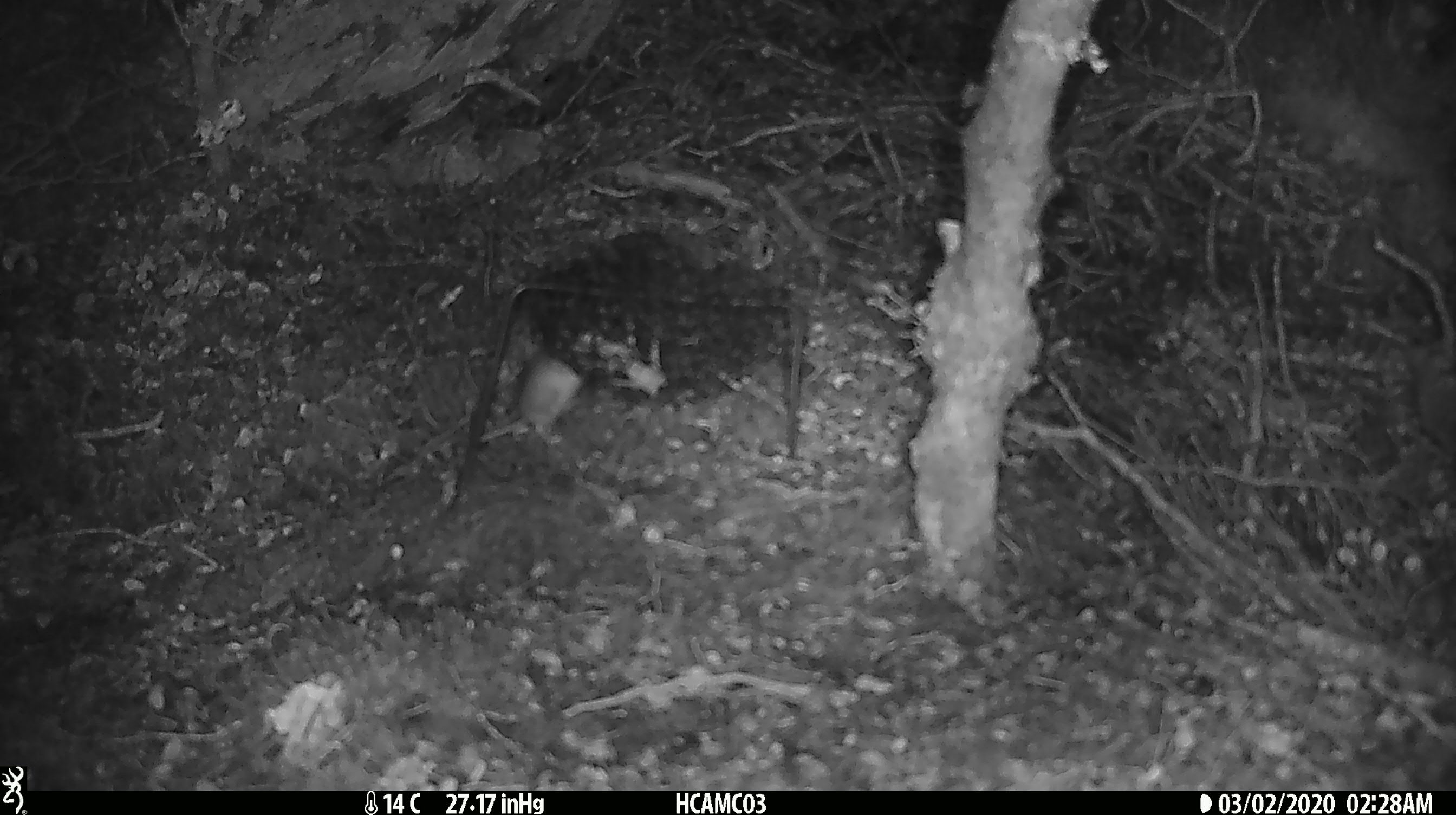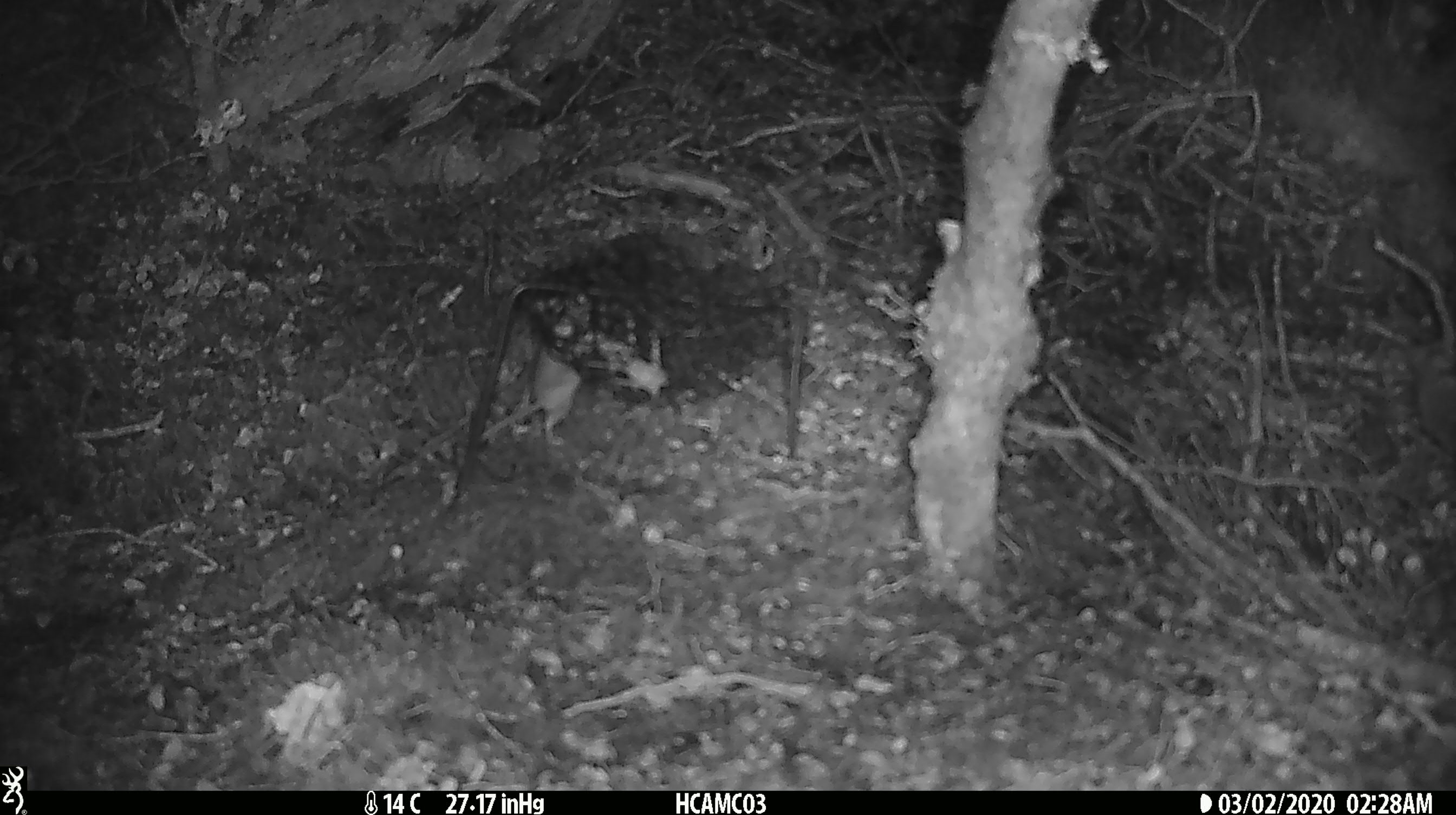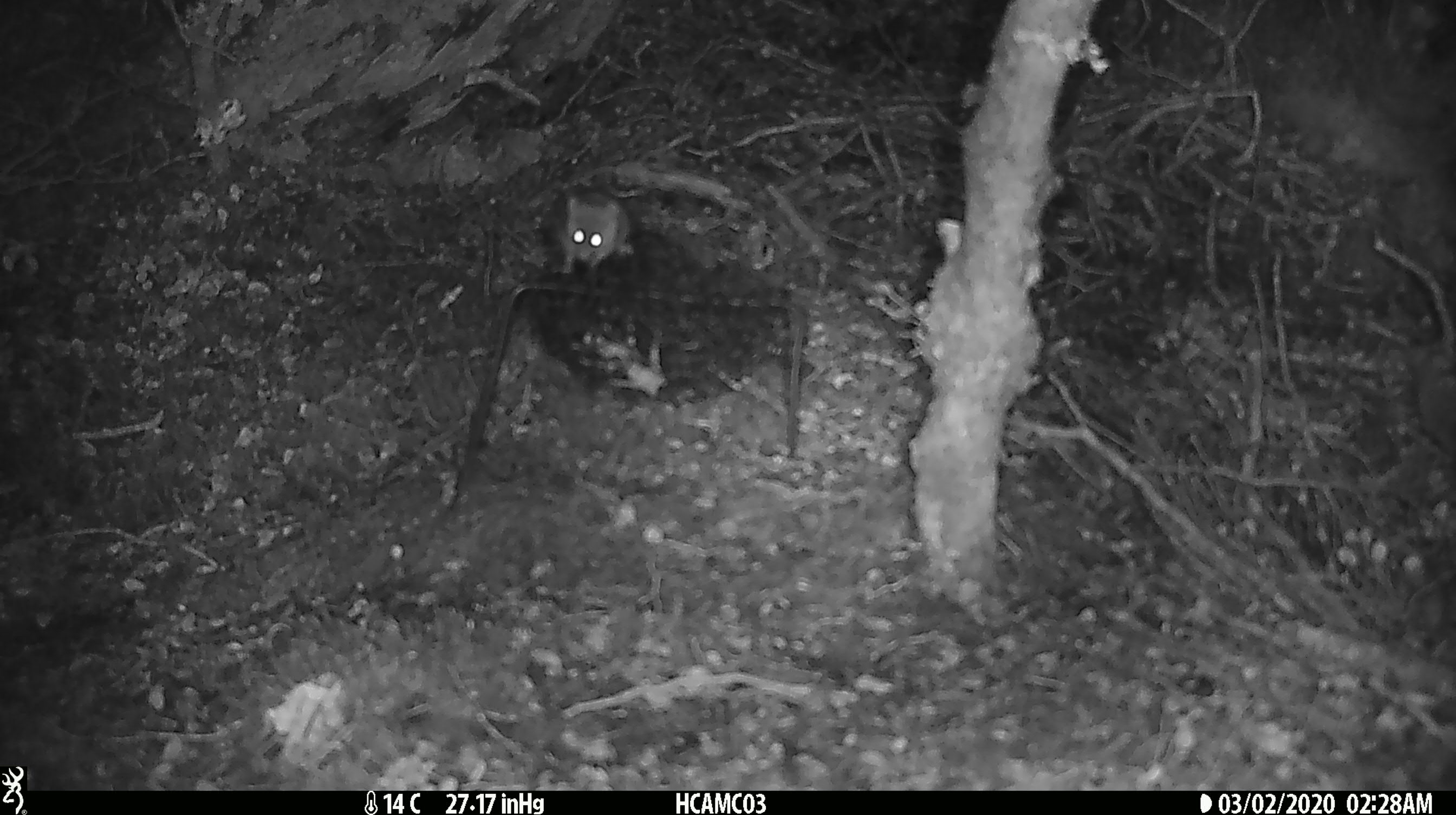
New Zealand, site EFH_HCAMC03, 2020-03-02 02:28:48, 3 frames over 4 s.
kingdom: Animalia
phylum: Chordata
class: Mammalia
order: Rodentia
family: Muridae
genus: Mus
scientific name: Mus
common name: mouse